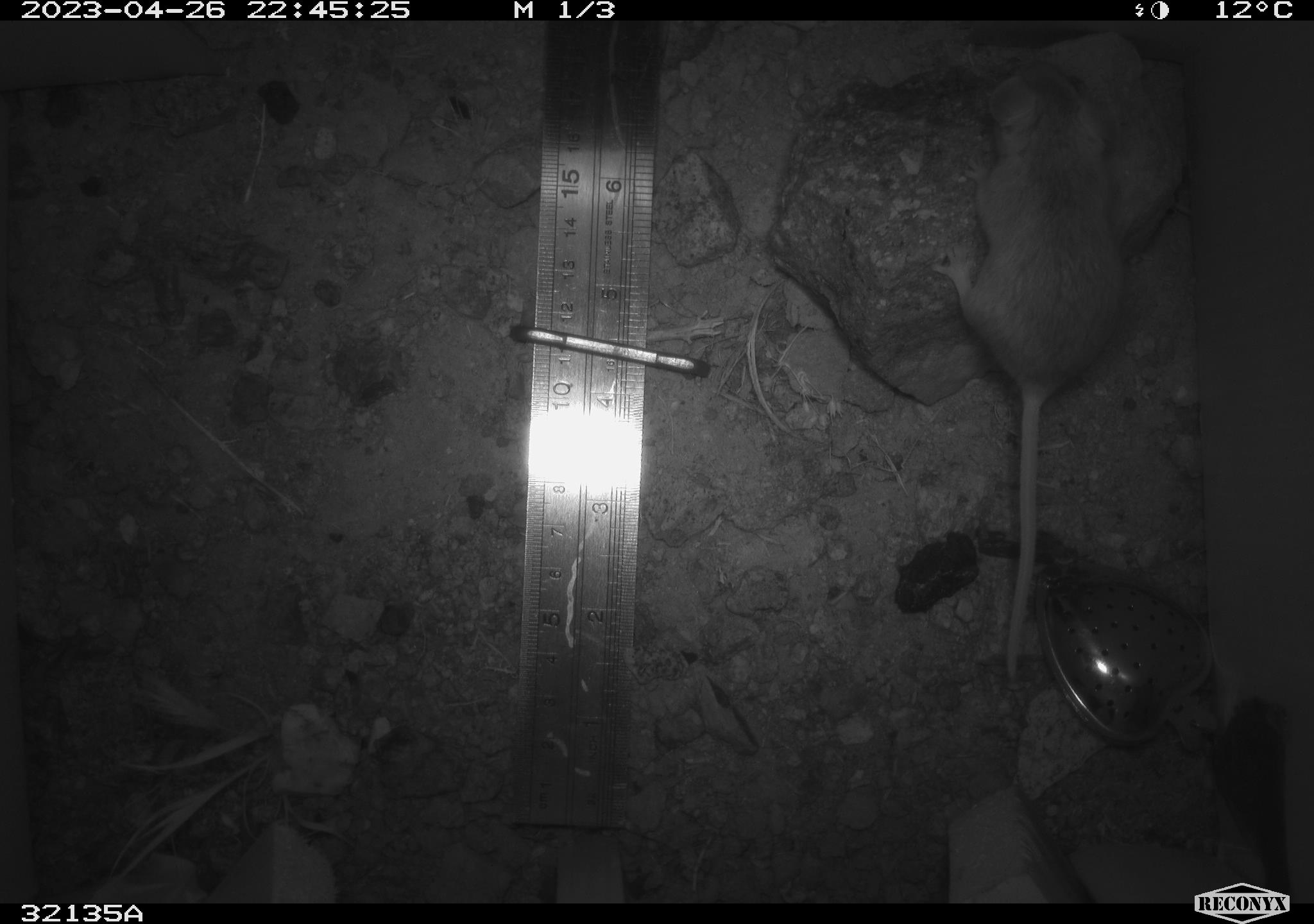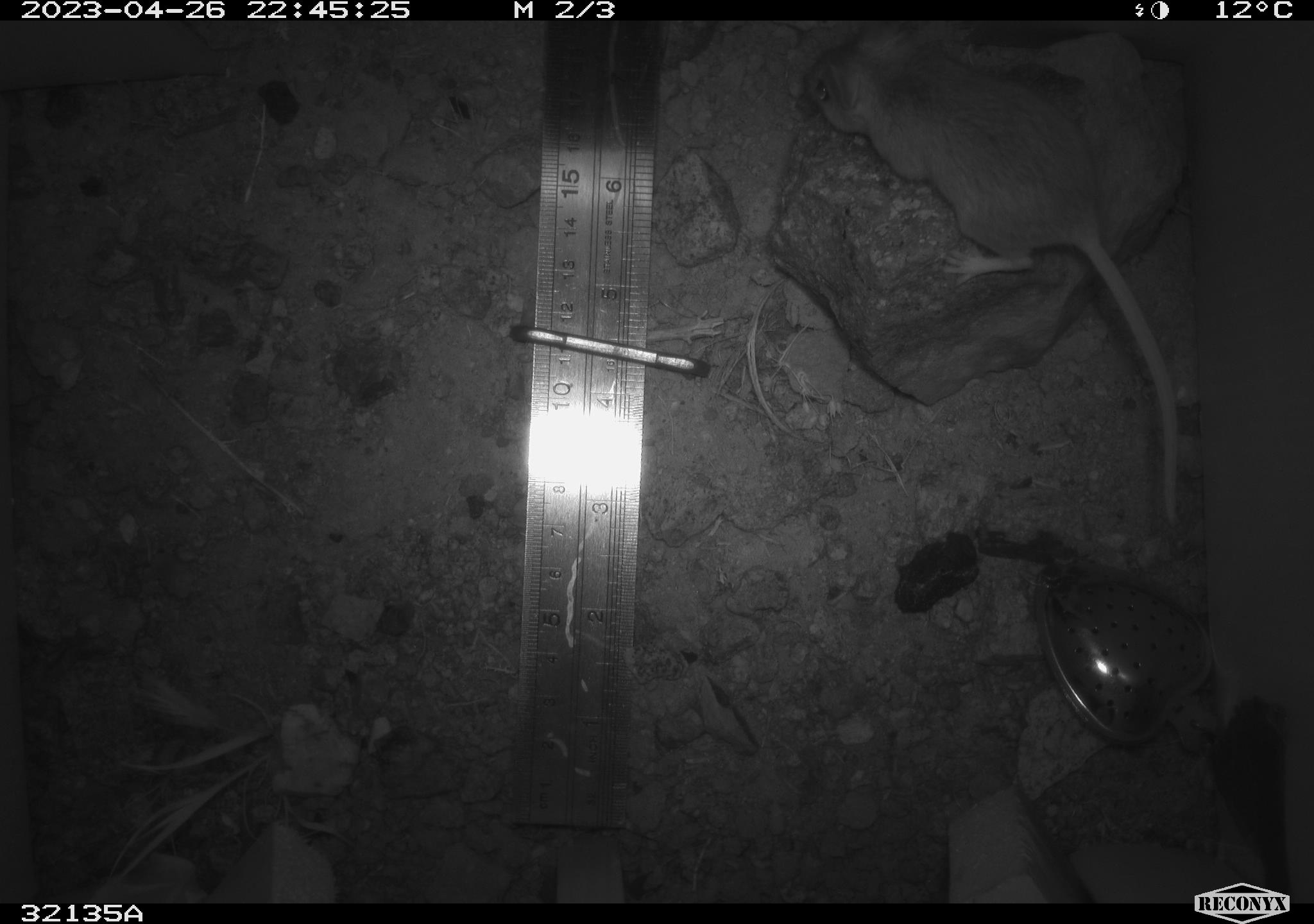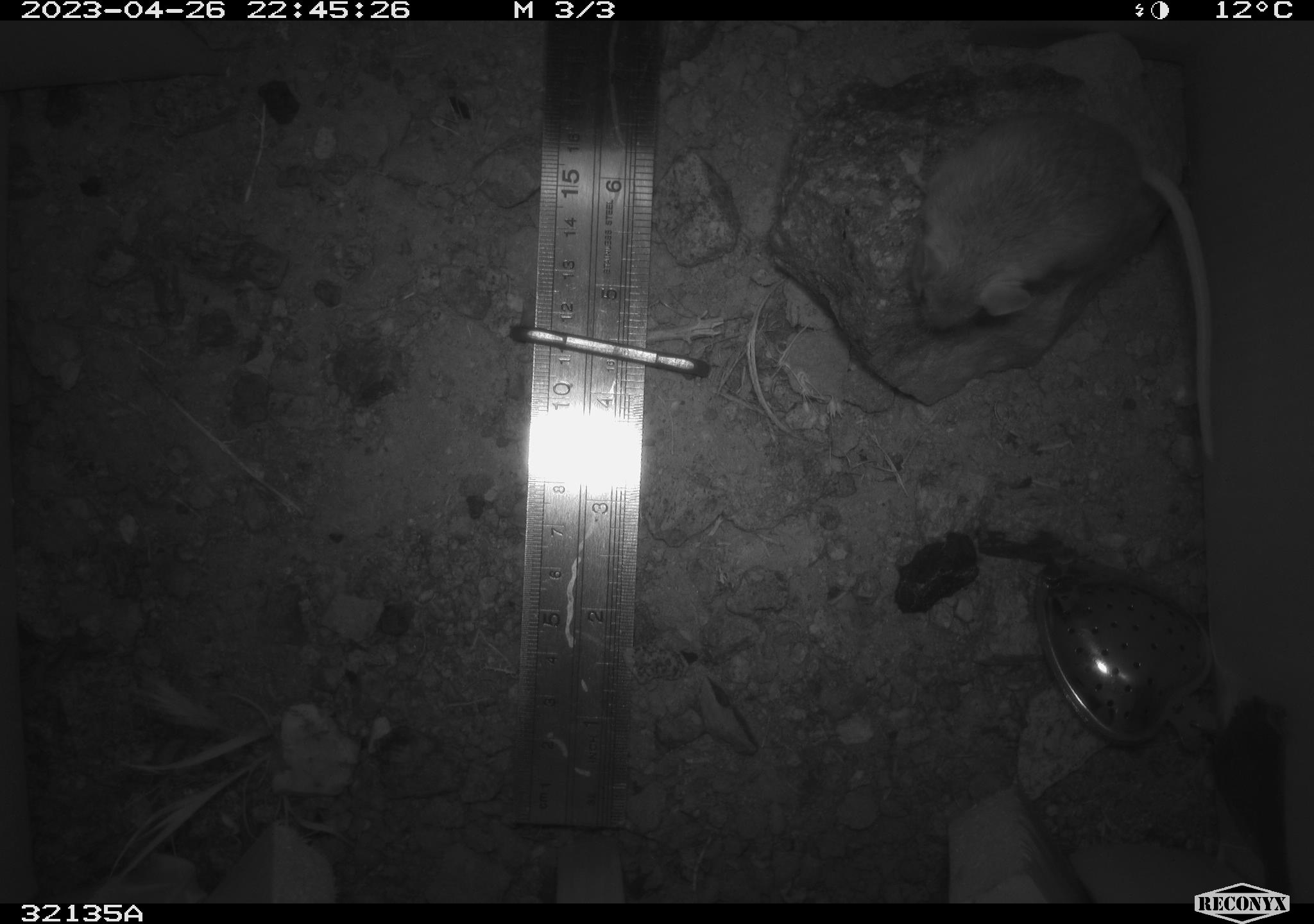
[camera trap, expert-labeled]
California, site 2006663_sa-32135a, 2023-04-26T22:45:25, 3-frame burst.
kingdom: Animalia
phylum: Chordata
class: Mammalia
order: Rodentia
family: Heteromyidae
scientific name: Heteromyidae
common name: kangaroo rats and pocket mice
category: heteromyidae family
Heteromyidae family (kangaroo rats and pocket mice) (Heteromyidae).